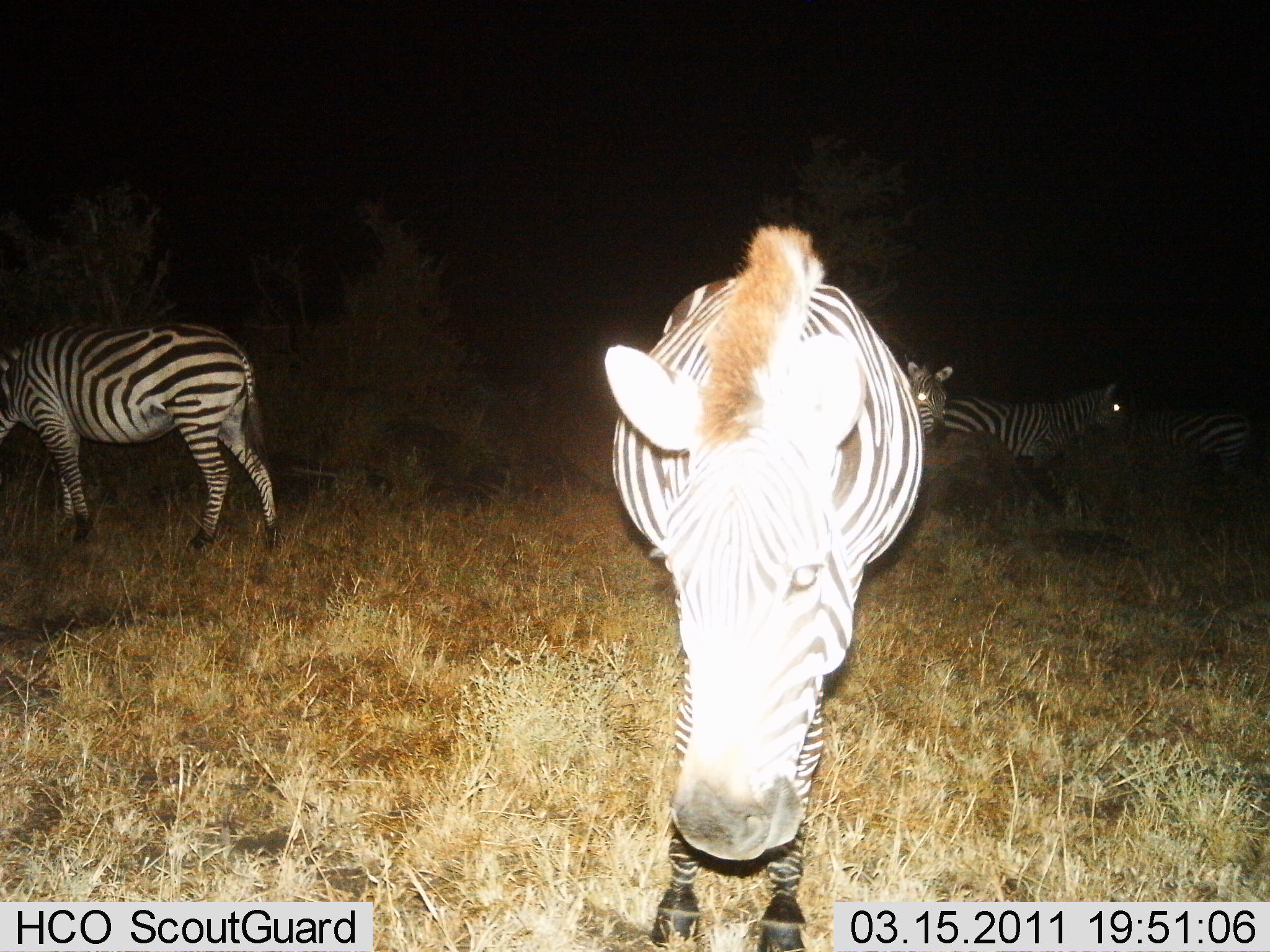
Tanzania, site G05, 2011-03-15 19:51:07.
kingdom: Animalia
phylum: Chordata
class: Mammalia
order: Perissodactyla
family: Equidae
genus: Equus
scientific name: Equus quagga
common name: plains zebra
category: zebra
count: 5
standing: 92%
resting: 0%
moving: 8%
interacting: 8%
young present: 0%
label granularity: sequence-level